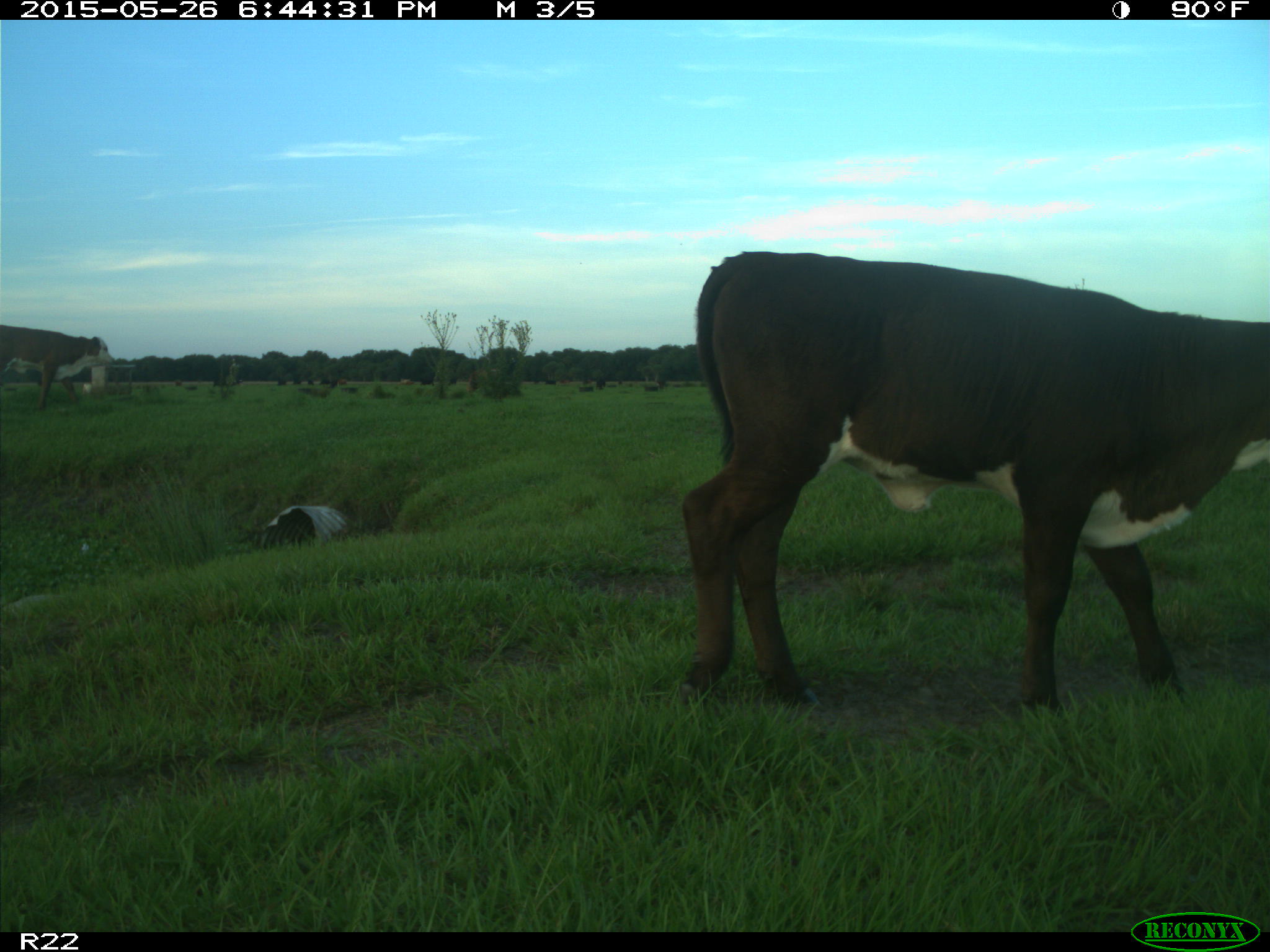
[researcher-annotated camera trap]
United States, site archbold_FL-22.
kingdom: Animalia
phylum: Chordata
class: Mammalia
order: Artiodactyla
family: Bovidae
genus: Bos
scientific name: Bos taurus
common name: domestic cow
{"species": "Bos taurus (domestic cow)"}